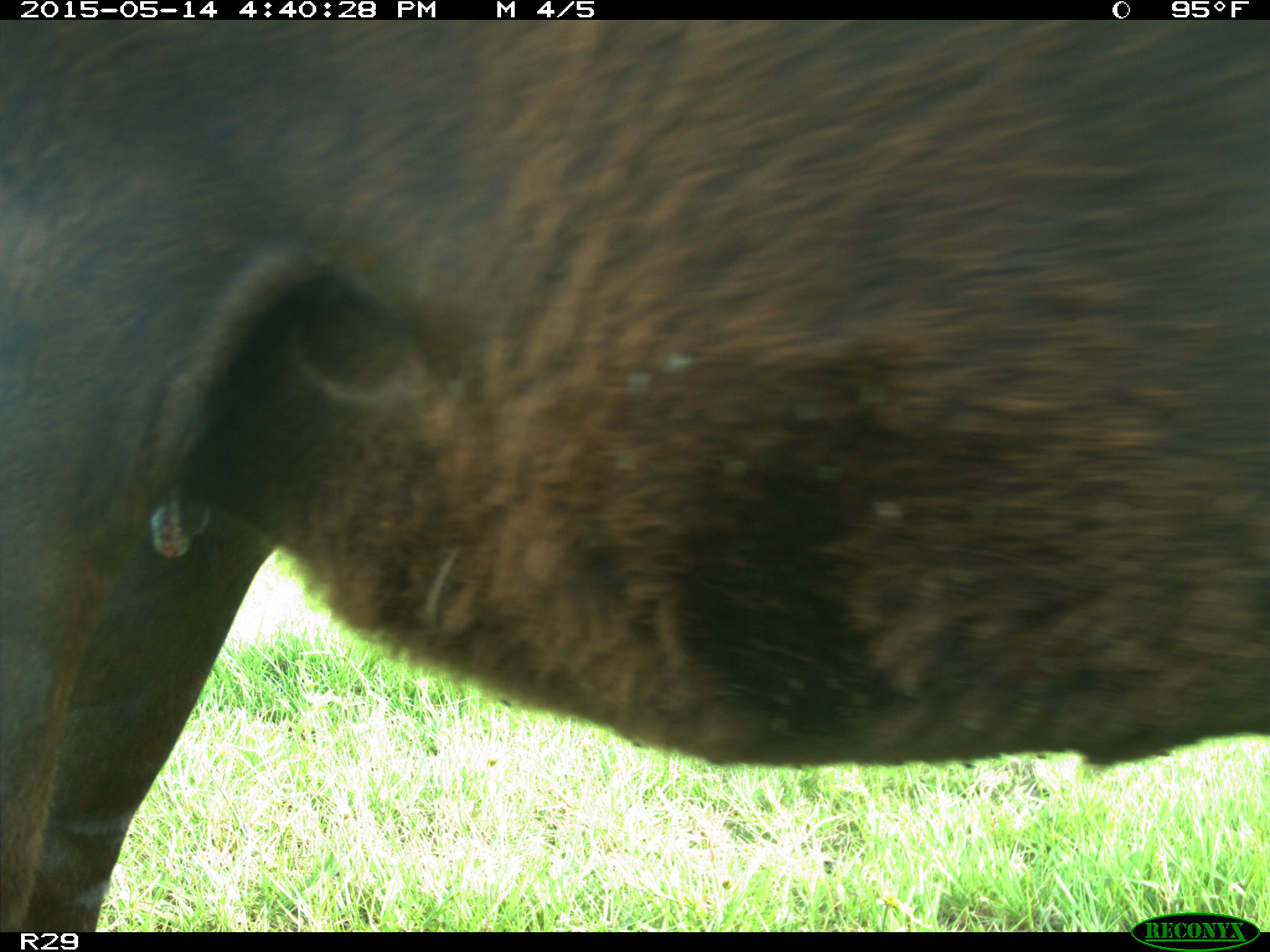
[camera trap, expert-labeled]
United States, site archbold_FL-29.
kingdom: Animalia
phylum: Chordata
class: Mammalia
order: Artiodactyla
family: Bovidae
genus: Bos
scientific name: Bos taurus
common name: domestic cow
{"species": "Bos taurus (domestic cow)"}